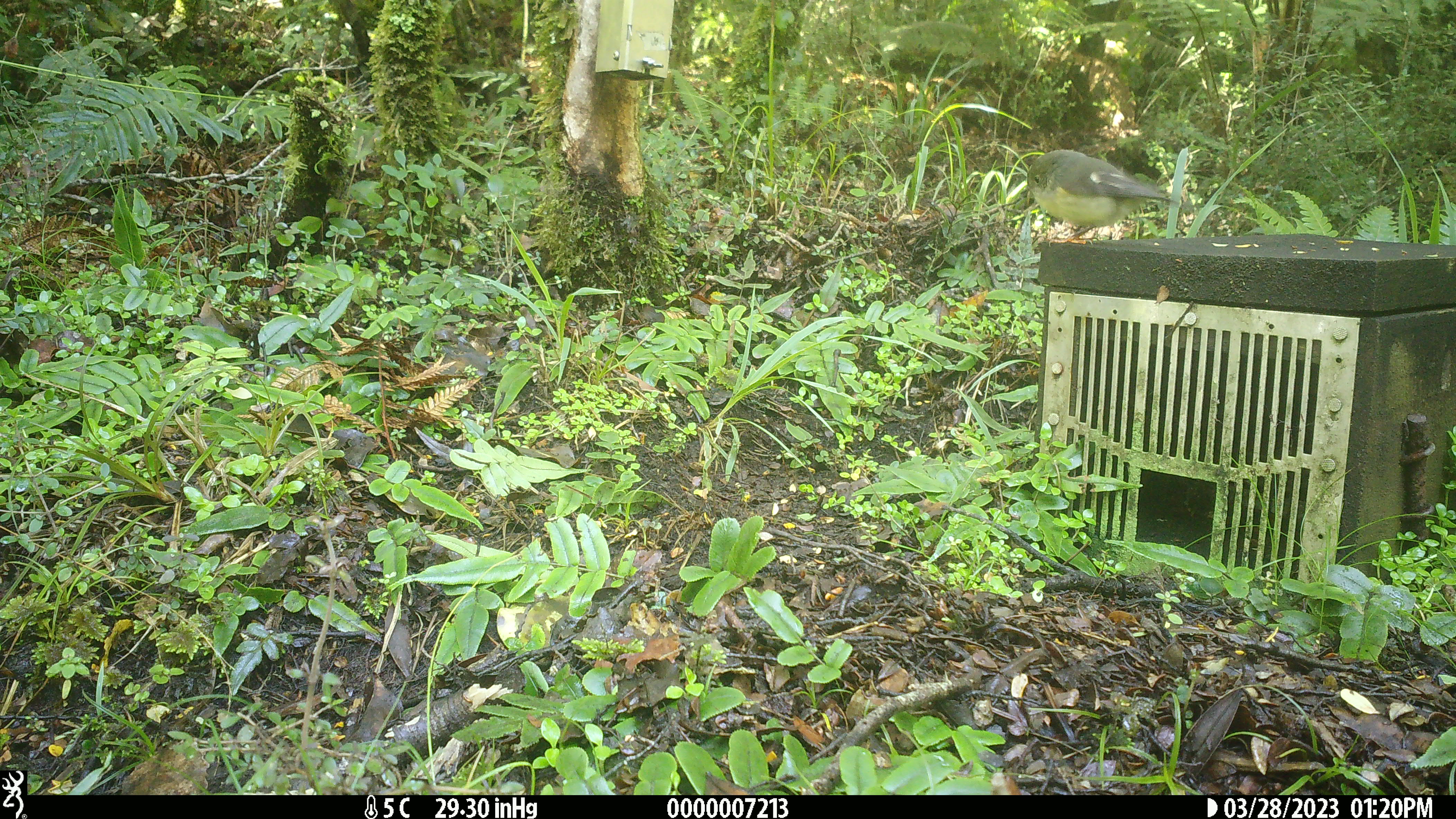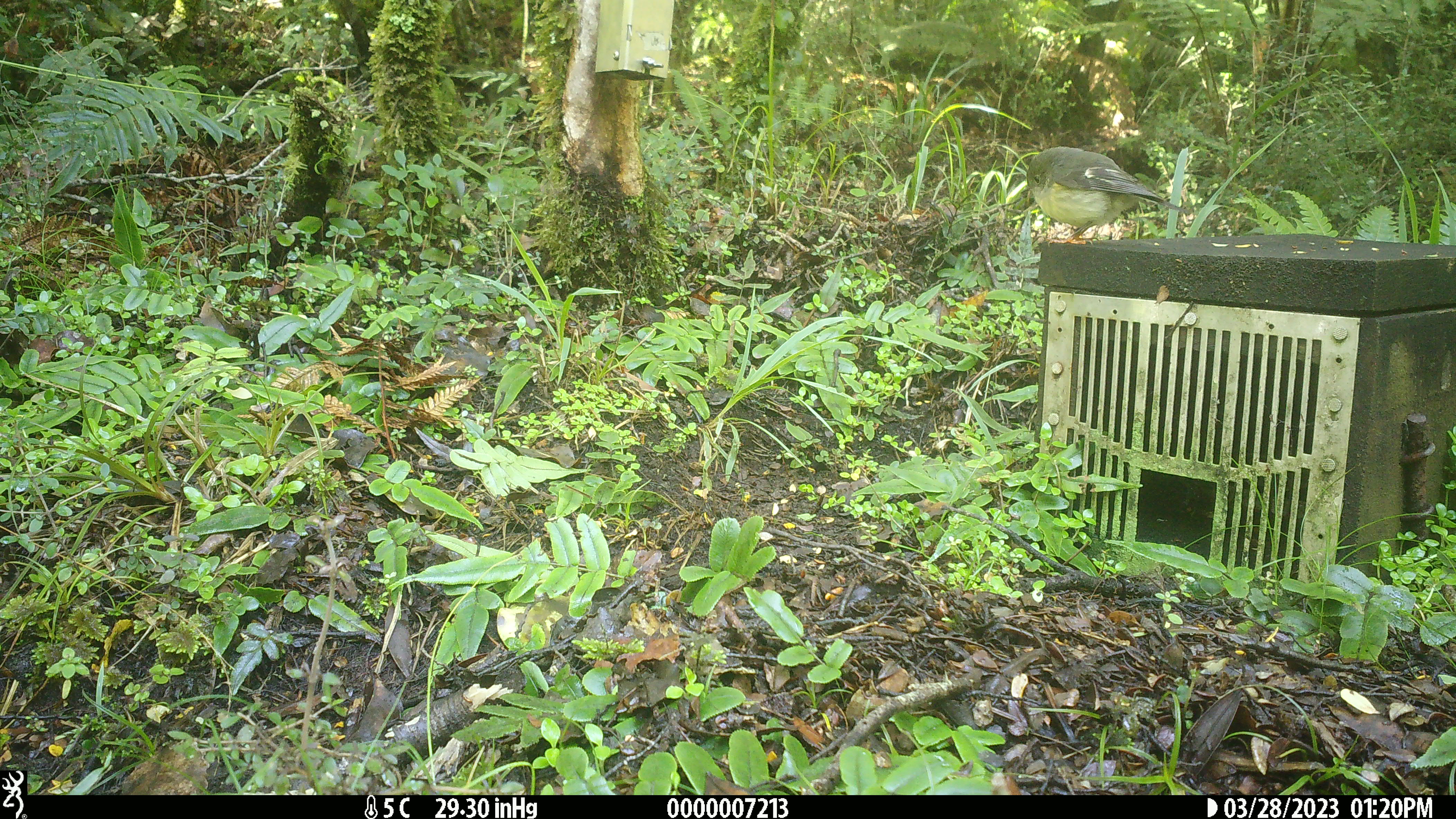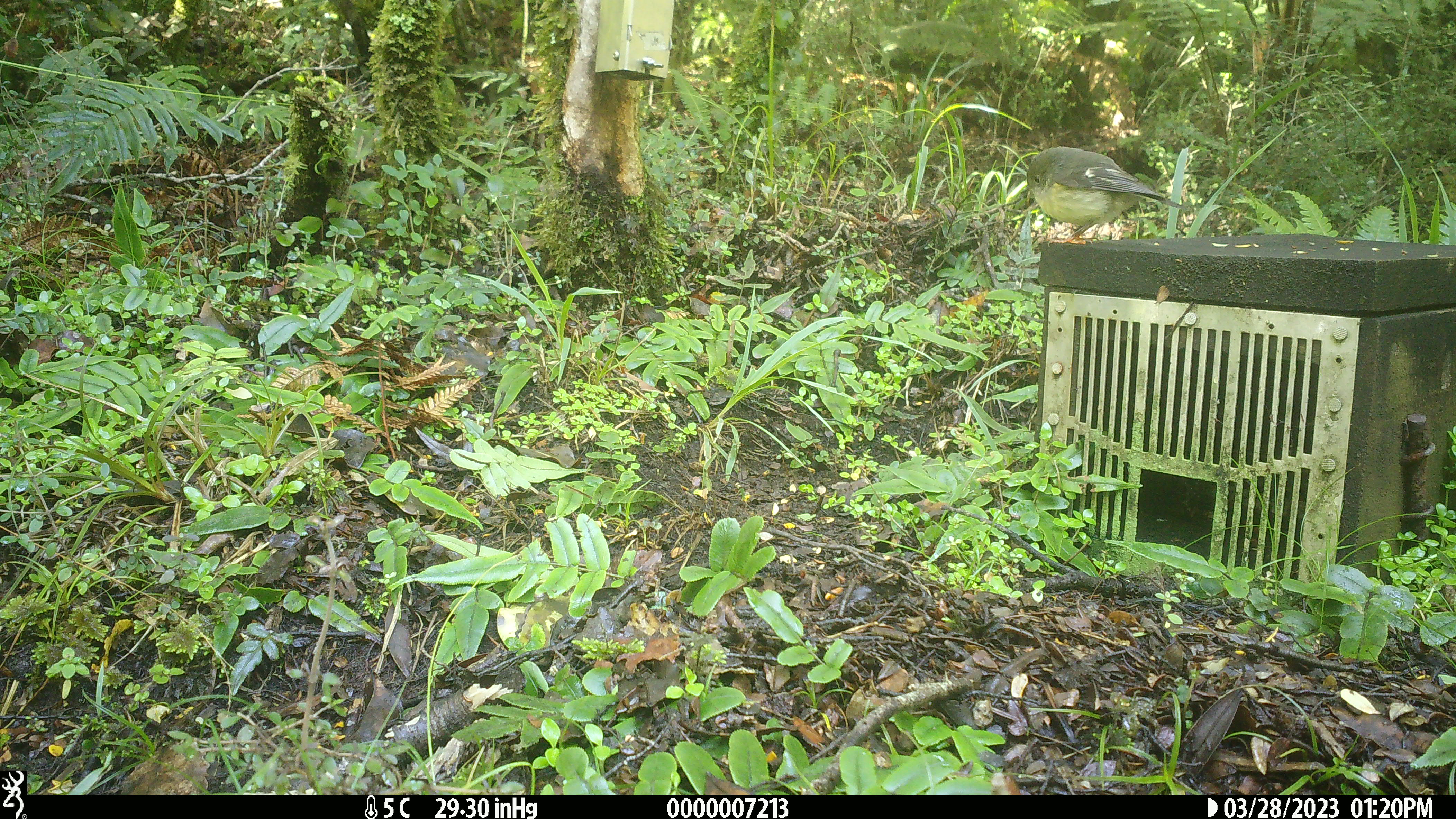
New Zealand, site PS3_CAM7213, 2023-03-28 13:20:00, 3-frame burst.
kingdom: Animalia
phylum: Chordata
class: Aves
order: Passeriformes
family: Petroicidae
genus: Petroica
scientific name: Petroica macrocephala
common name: tomtit